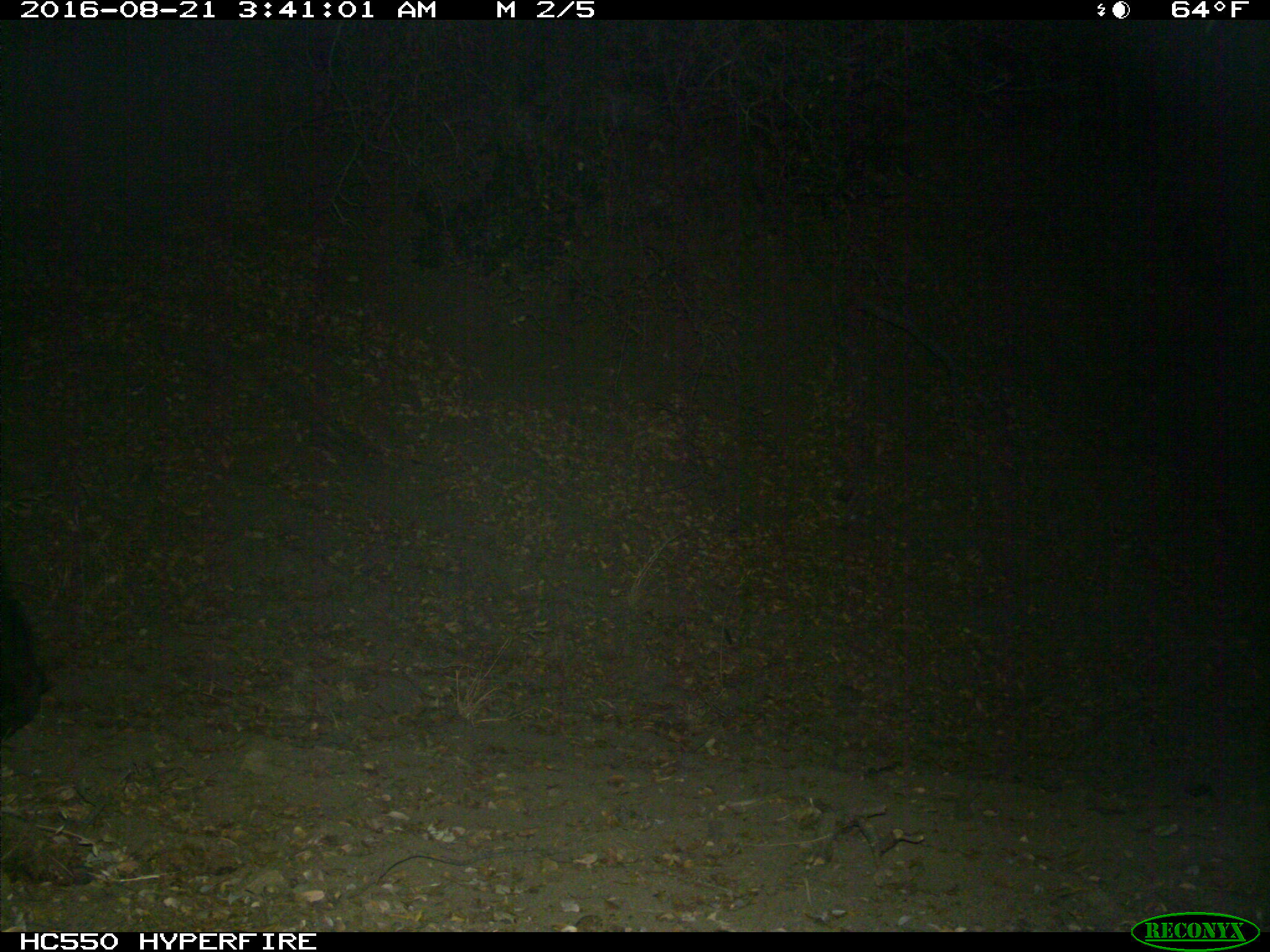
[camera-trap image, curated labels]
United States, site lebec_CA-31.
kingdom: Animalia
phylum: Chordata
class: Mammalia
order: Carnivora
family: Ursidae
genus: Ursus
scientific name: Ursus americanus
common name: american black bear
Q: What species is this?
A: Ursus americanus (american black bear).